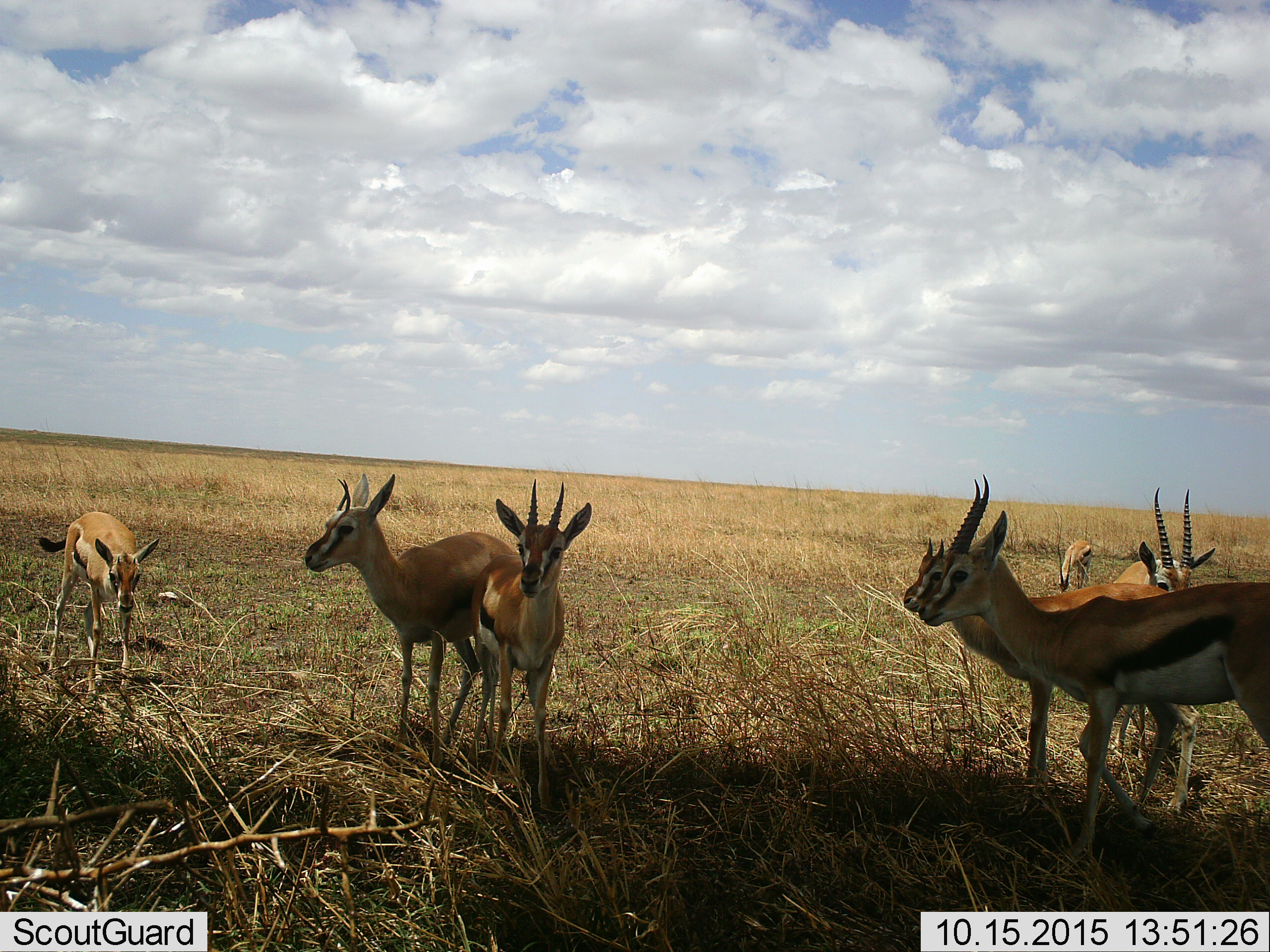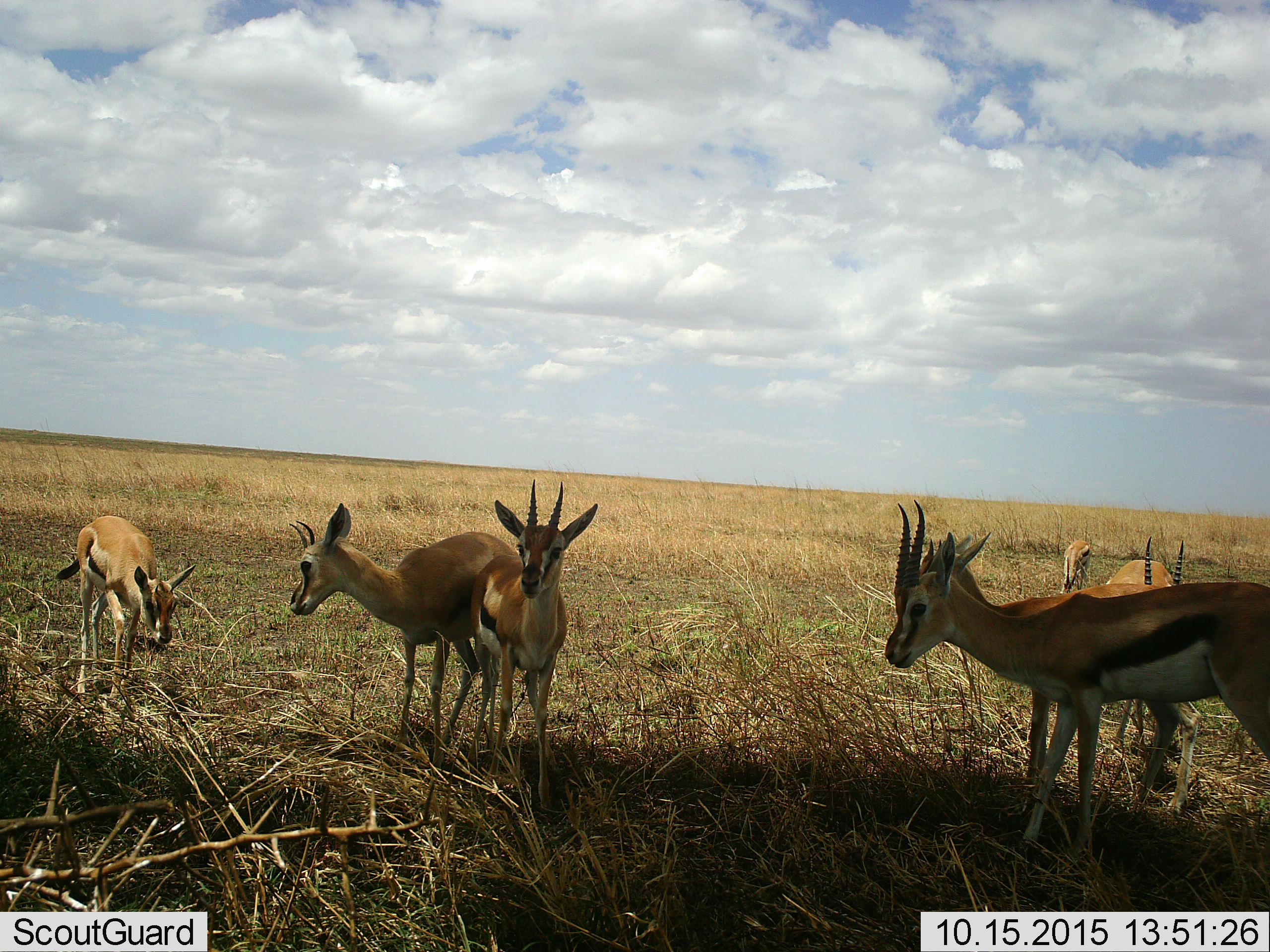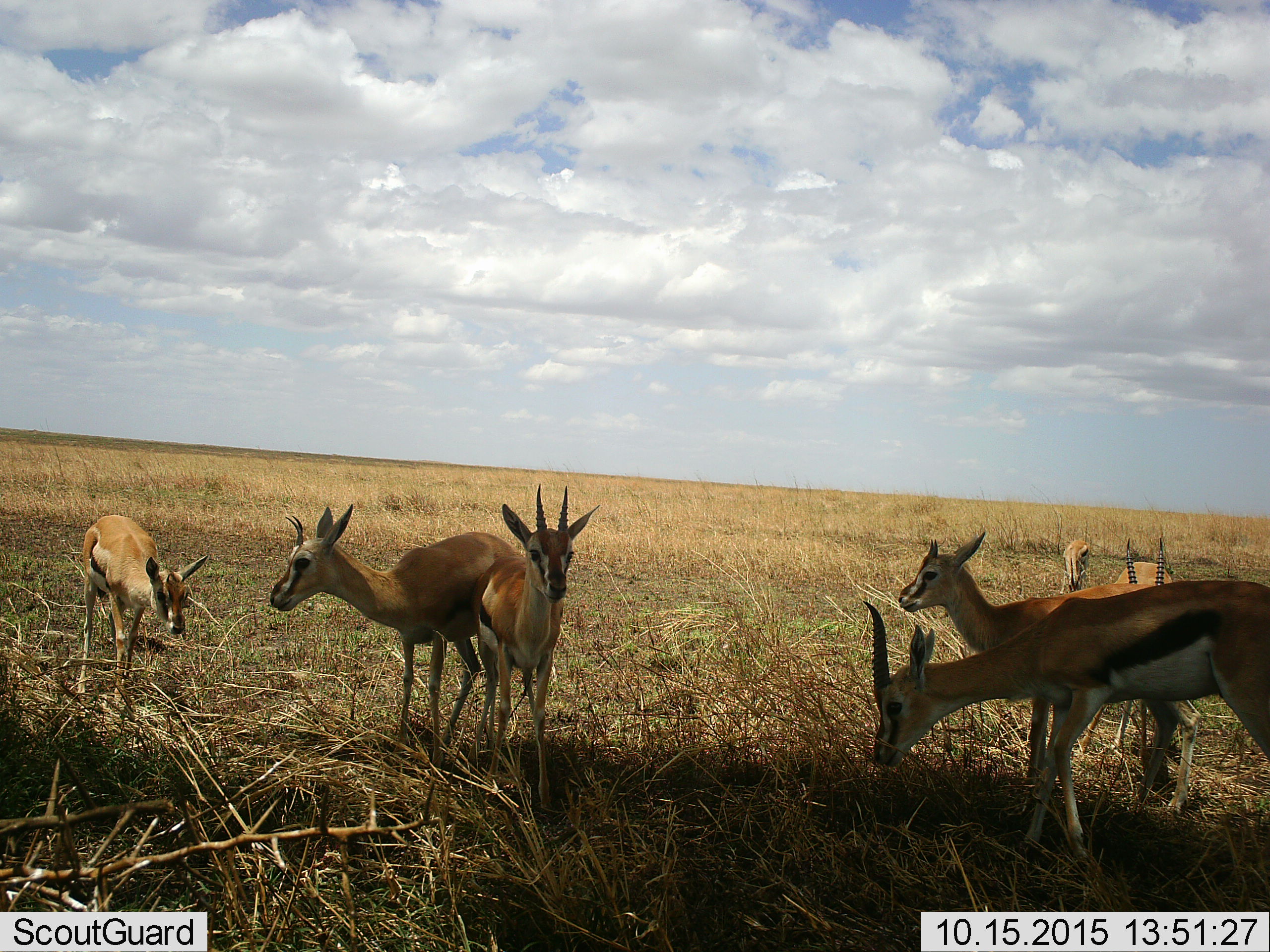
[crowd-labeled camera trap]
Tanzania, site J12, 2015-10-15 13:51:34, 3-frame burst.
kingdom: Animalia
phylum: Chordata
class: Mammalia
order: Artiodactyla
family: Bovidae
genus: Eudorcas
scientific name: Eudorcas thomsonii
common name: thomson's gazelle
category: gazellethomsons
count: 7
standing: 86%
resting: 0%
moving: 71%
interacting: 0%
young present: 14%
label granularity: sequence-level